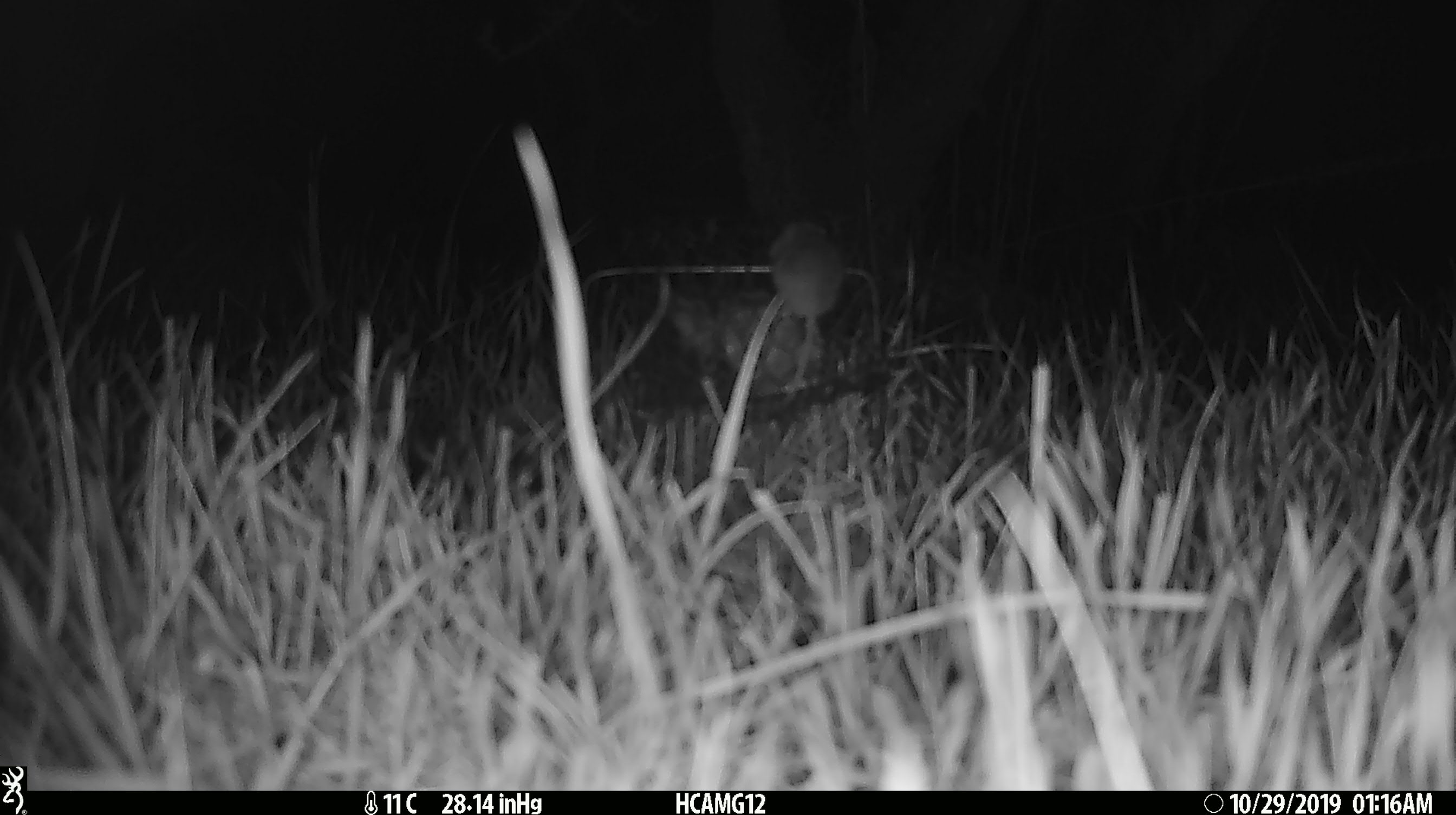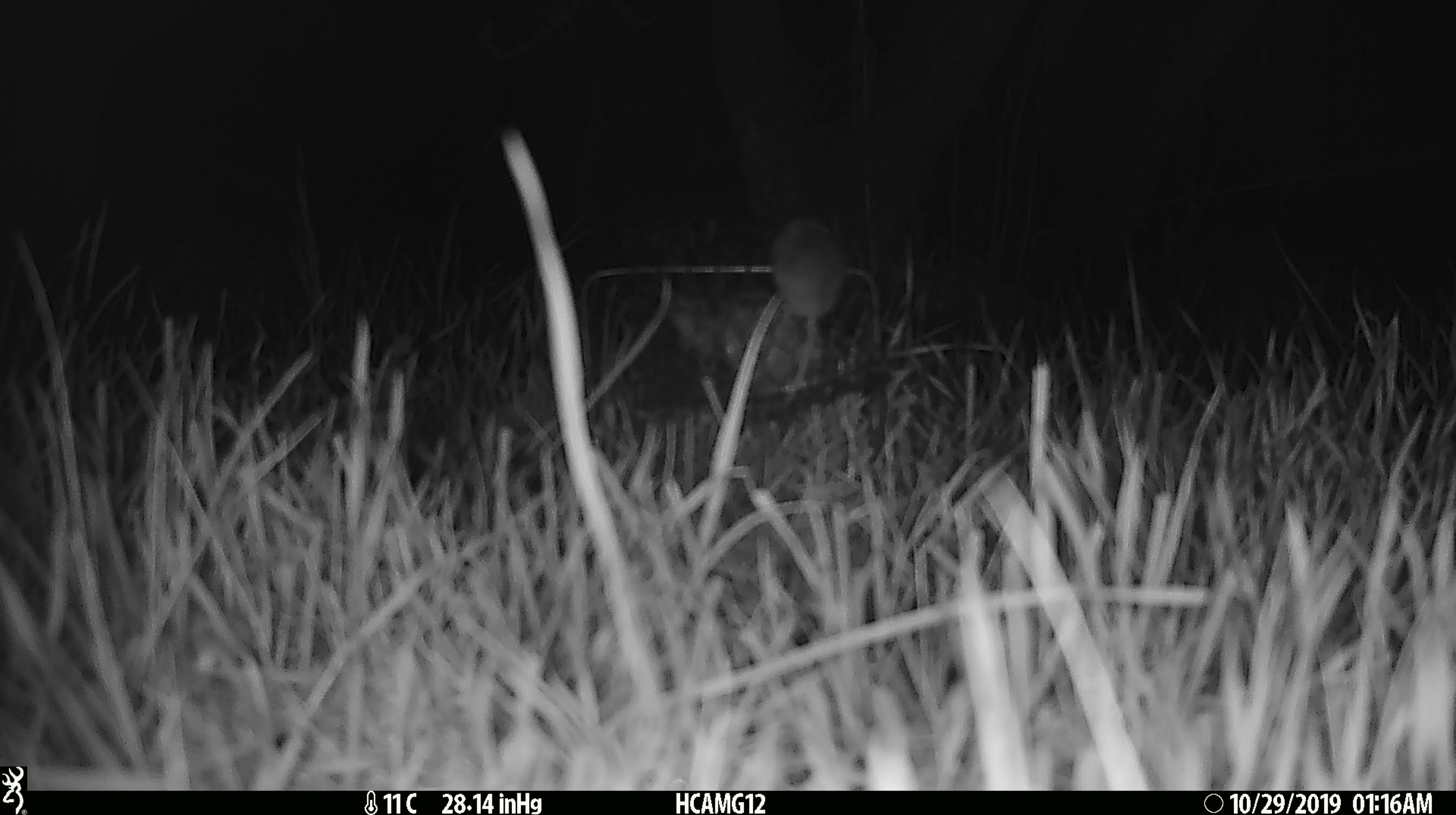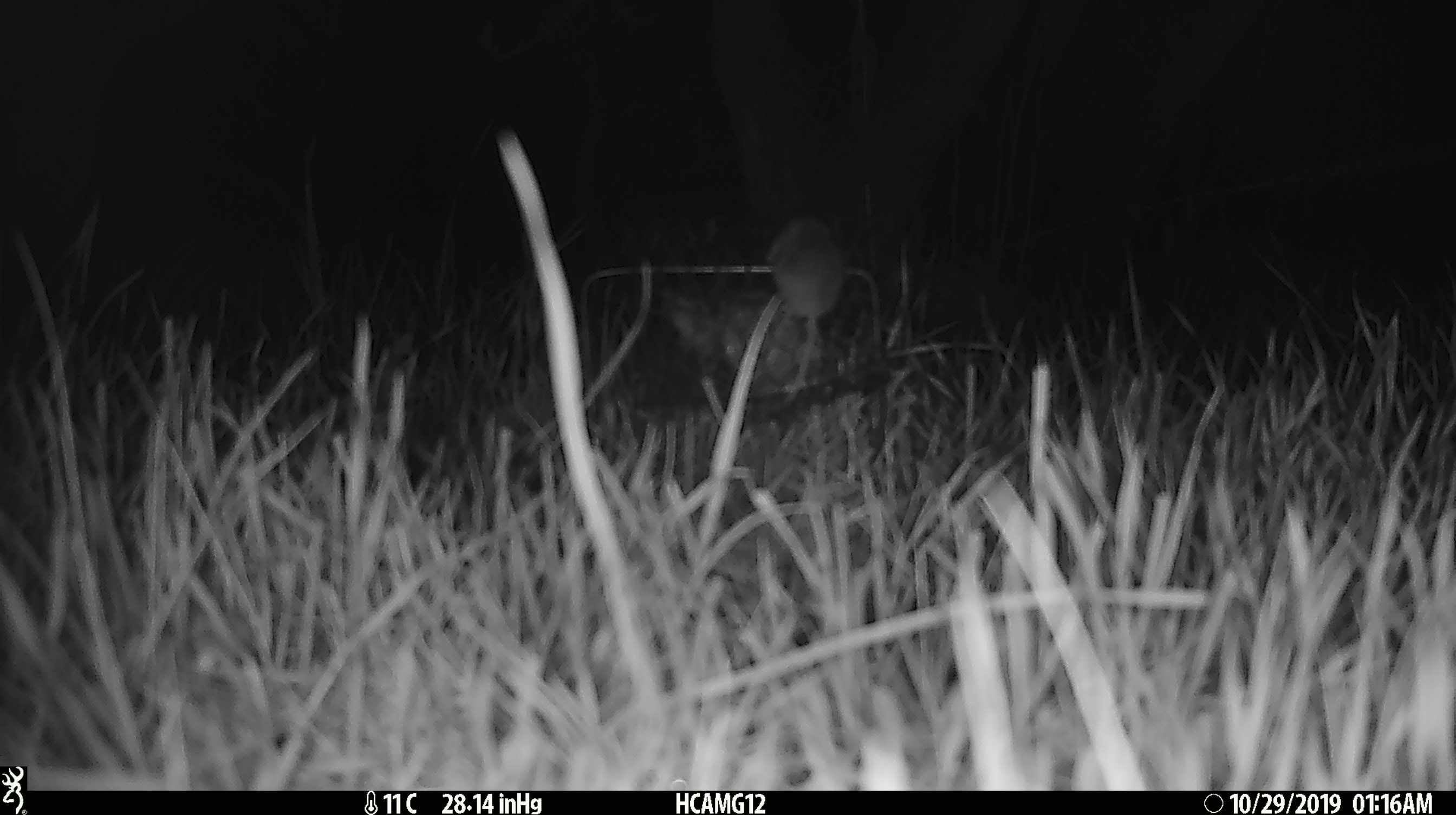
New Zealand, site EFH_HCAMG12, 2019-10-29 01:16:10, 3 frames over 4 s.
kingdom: Animalia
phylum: Chordata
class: Mammalia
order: Rodentia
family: Muridae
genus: Mus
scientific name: Mus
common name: mouse